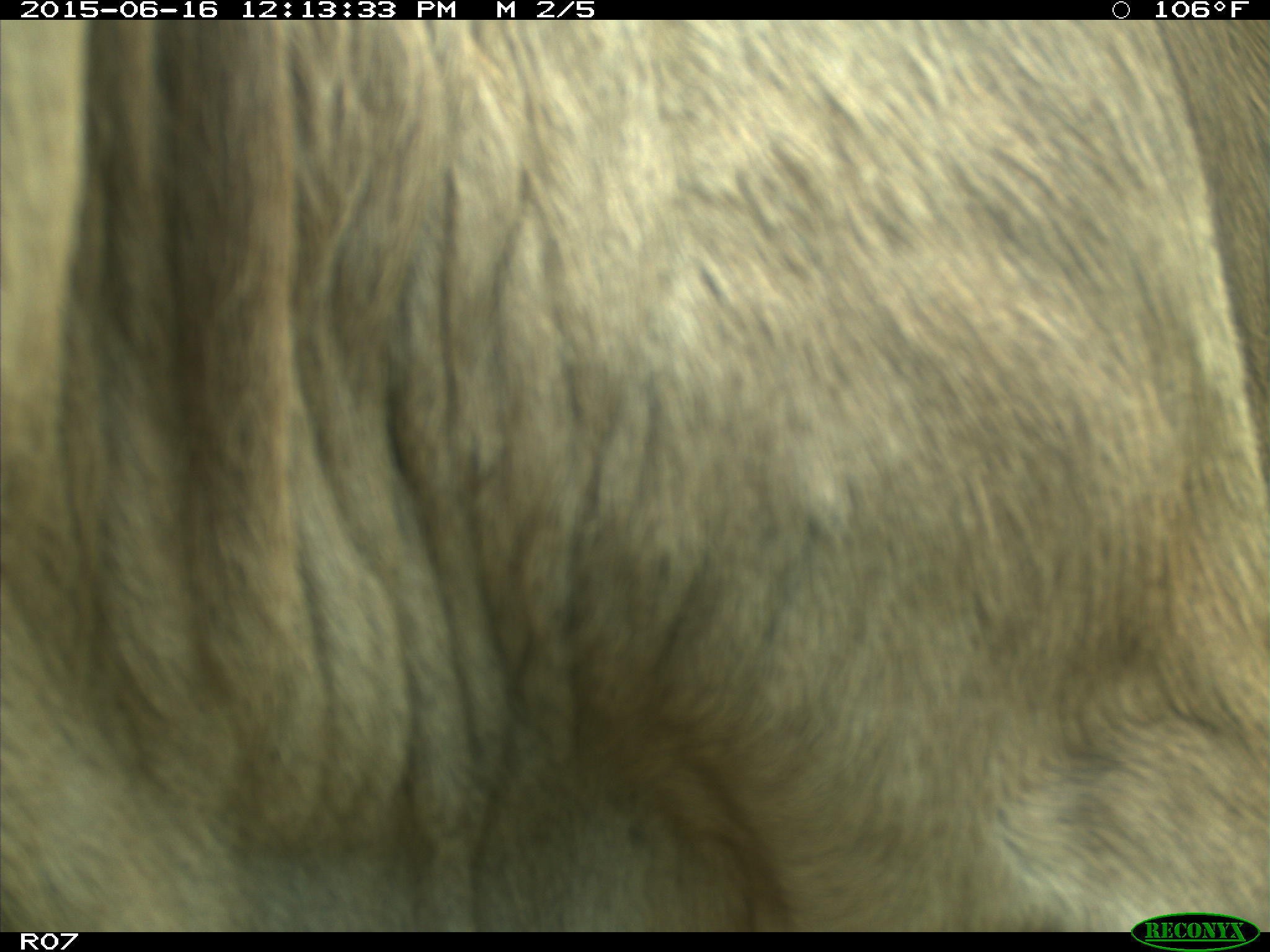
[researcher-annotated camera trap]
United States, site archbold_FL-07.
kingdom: Animalia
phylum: Chordata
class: Mammalia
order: Artiodactyla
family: Bovidae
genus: Bos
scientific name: Bos taurus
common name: domestic cow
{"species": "Bos taurus (domestic cow)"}